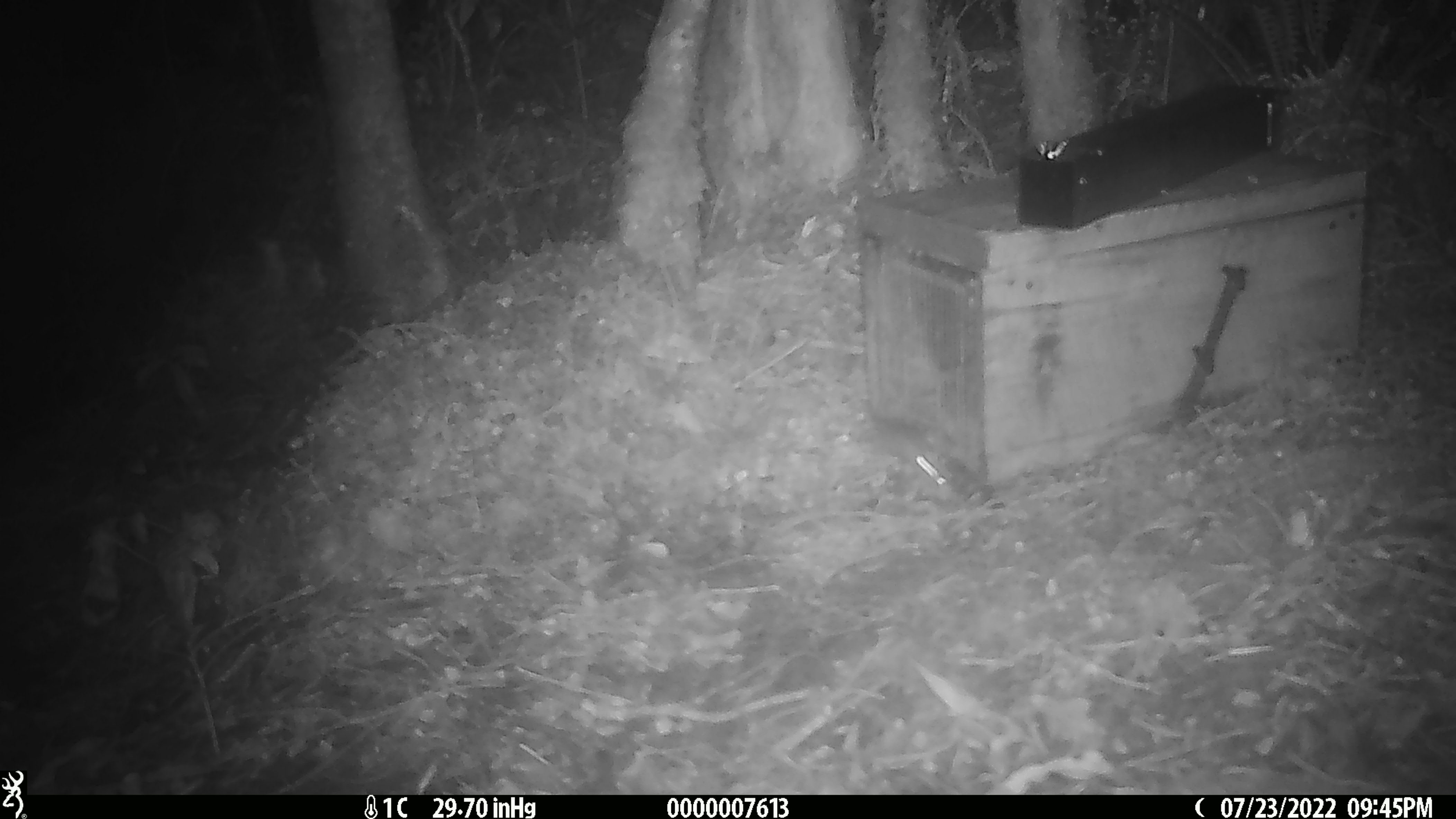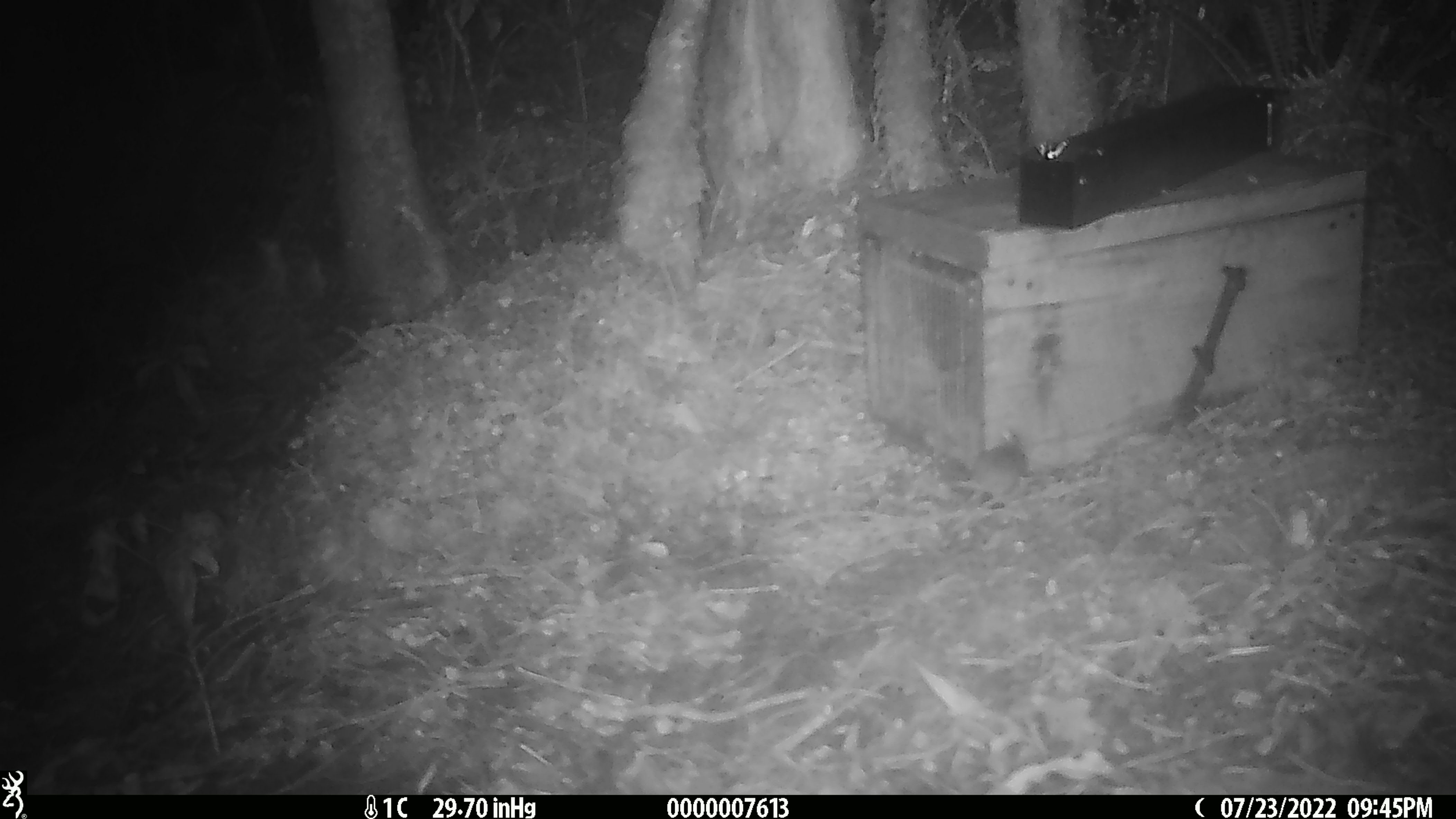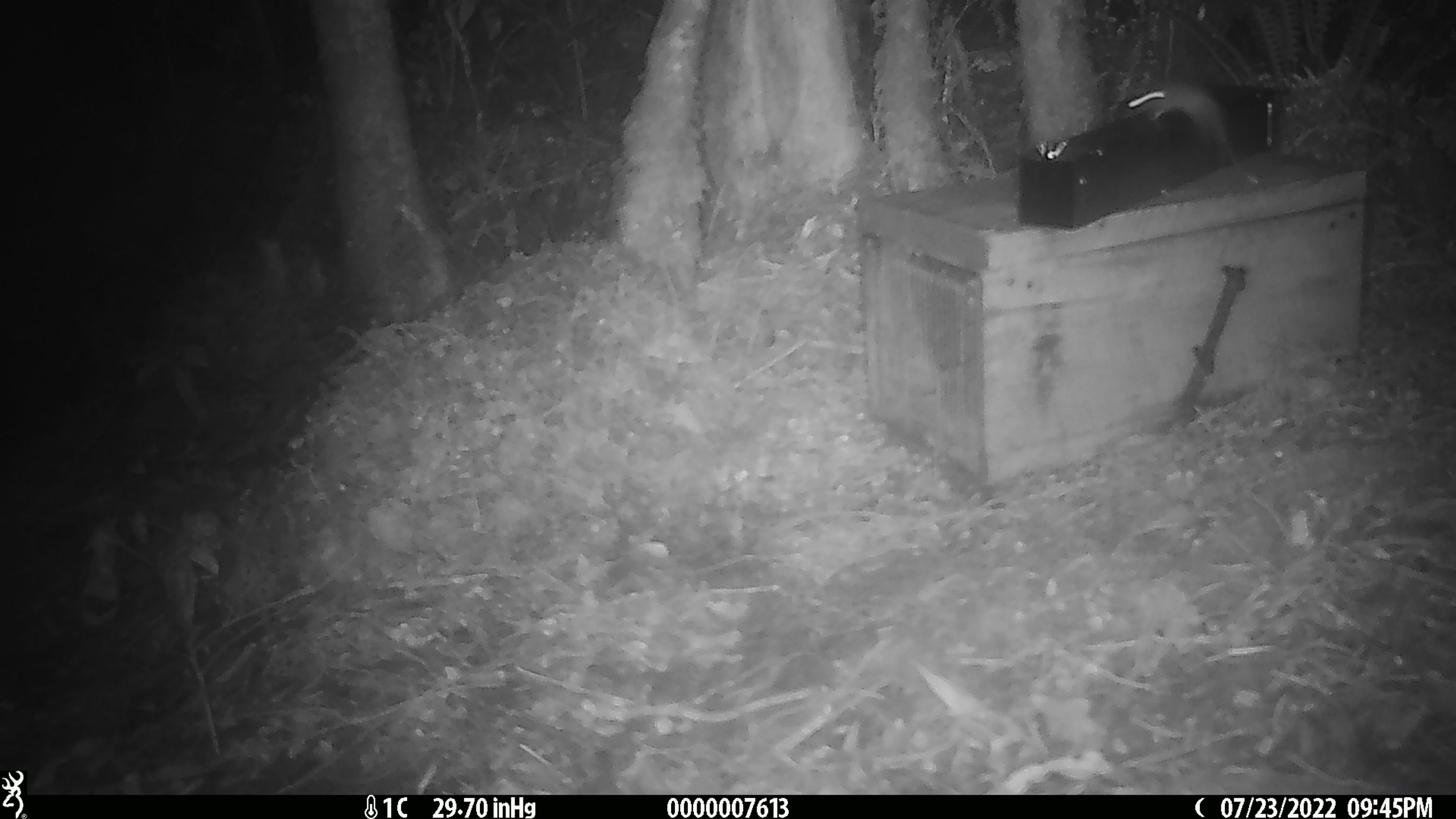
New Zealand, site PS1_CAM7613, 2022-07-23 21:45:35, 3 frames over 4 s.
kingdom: Animalia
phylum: Chordata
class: Mammalia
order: Rodentia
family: Muridae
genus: Mus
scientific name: Mus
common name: mouse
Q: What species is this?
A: Mouse (Mus).